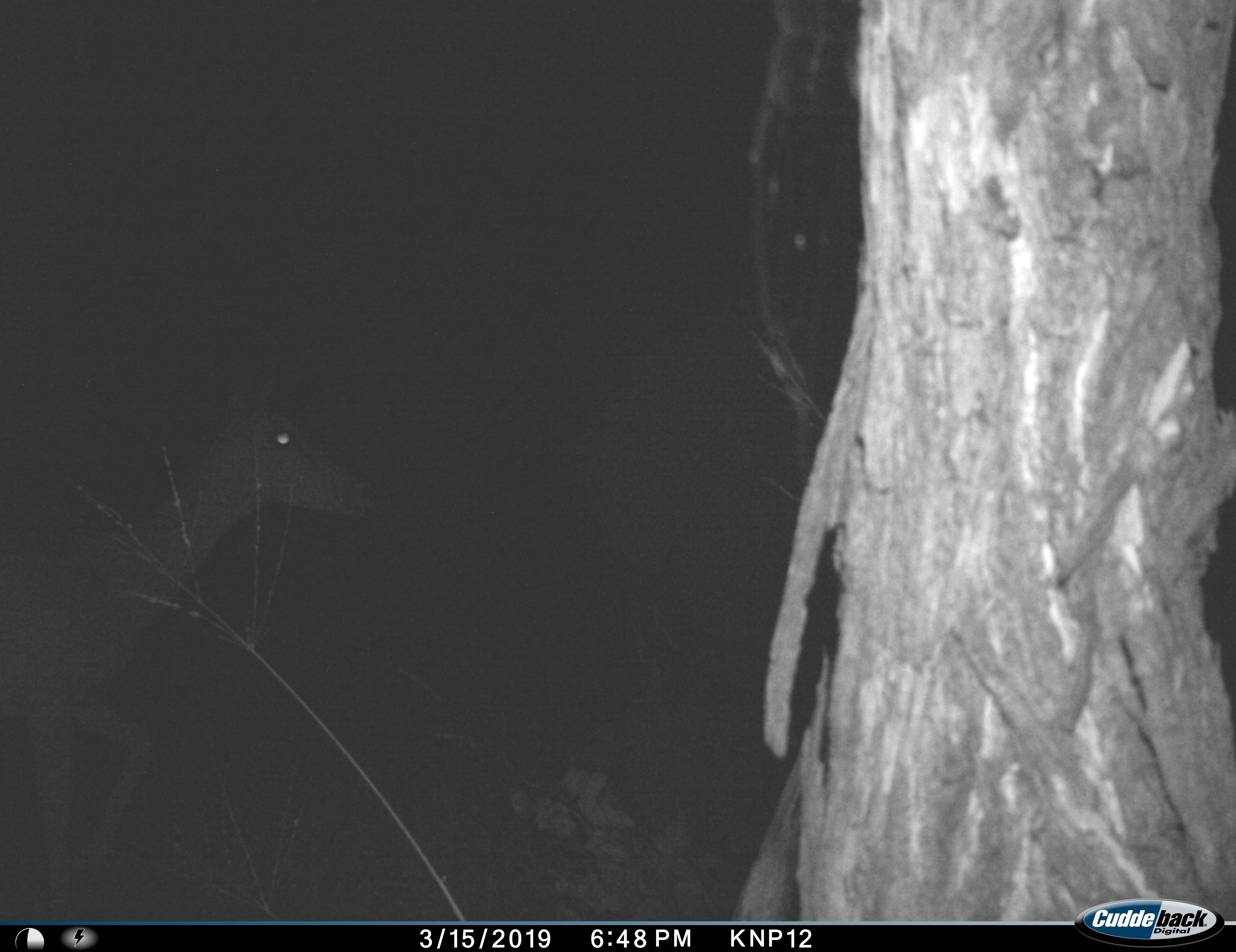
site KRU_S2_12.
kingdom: Animalia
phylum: Chordata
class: Mammalia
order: Artiodactyla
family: Bovidae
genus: Aepyceros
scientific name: Aepyceros melampus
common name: impala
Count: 1.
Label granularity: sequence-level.